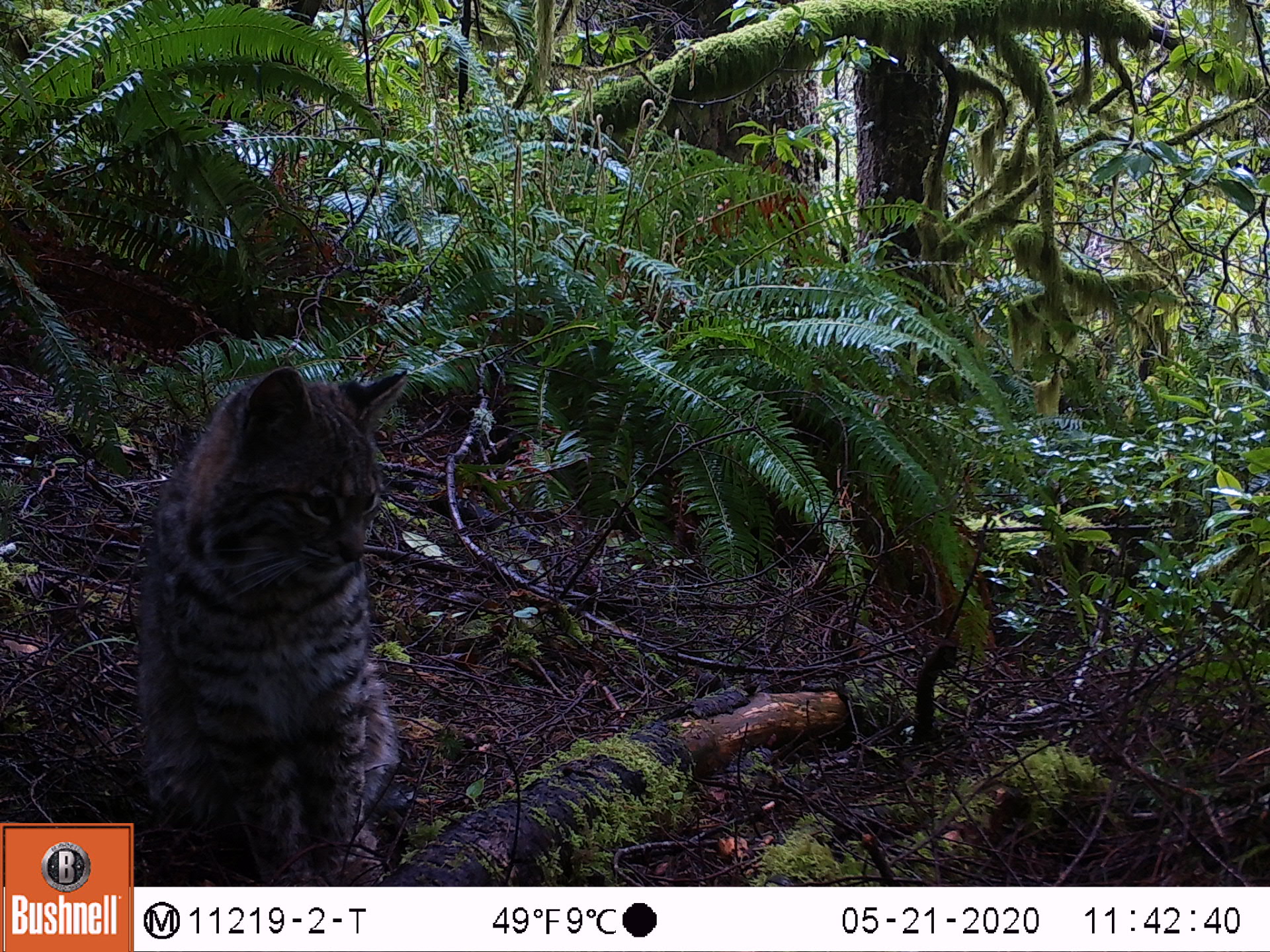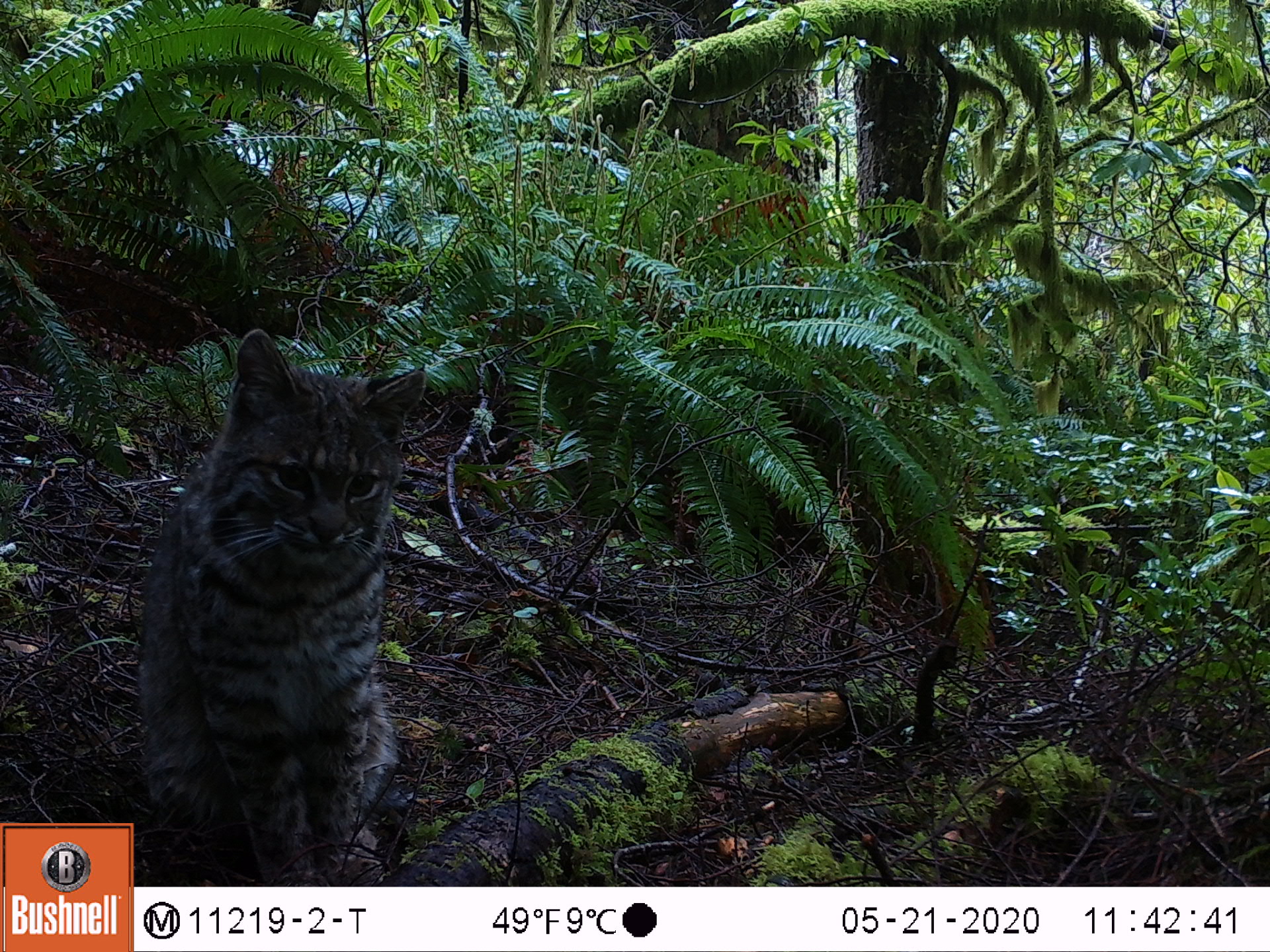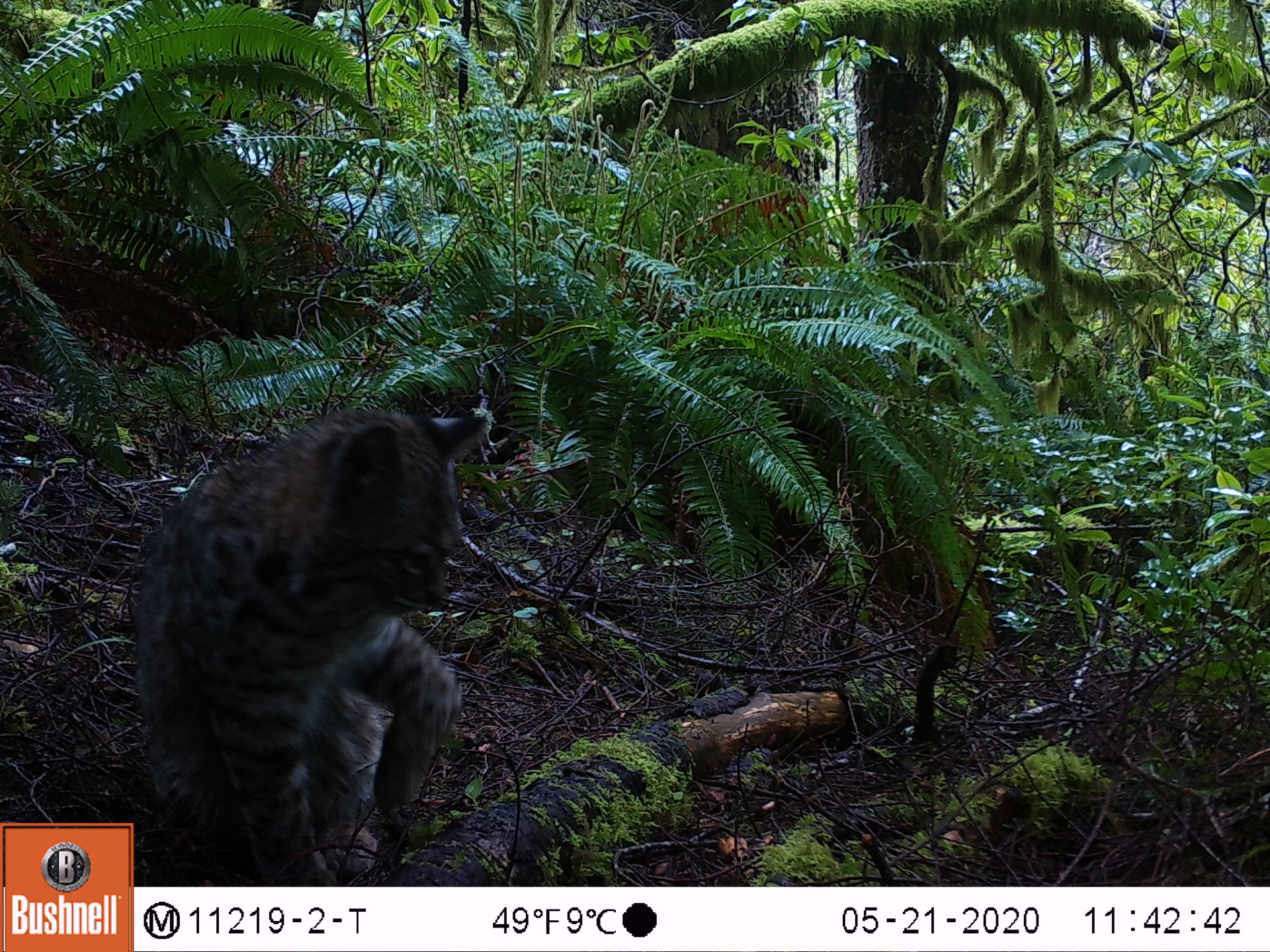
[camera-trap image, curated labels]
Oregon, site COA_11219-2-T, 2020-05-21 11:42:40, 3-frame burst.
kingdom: Animalia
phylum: Chordata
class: Mammalia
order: Carnivora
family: Felidae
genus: Lynx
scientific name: Lynx rufus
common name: bobcat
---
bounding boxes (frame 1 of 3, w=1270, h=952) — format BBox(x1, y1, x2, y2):
bobcat: BBox(137, 348, 414, 878)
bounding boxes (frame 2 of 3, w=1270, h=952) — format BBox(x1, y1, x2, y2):
bobcat: BBox(139, 323, 449, 882)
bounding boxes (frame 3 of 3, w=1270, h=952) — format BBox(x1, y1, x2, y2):
bobcat: BBox(137, 383, 509, 878)